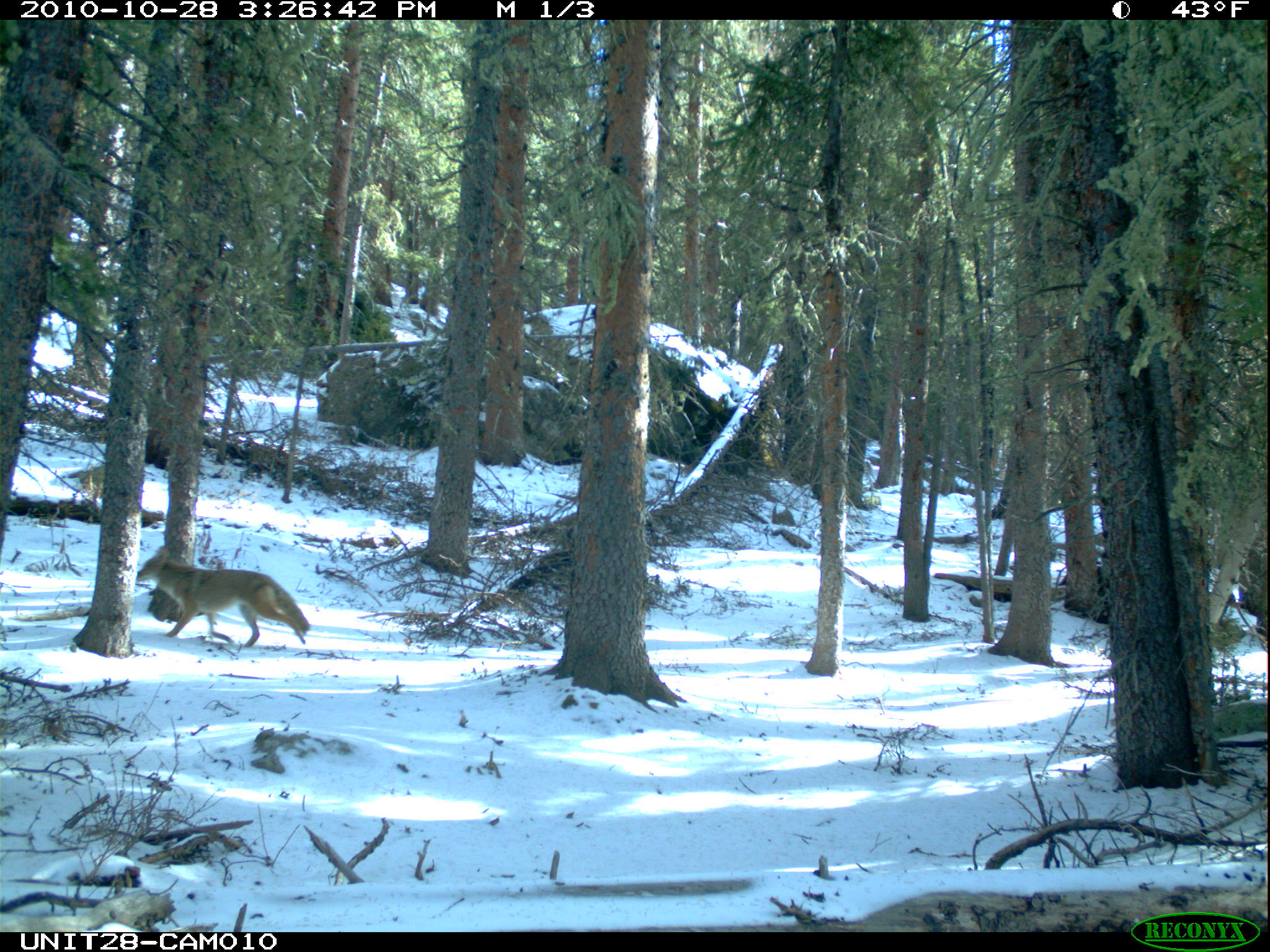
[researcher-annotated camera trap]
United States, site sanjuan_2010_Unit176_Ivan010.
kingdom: Animalia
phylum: Chordata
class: Mammalia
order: Carnivora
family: Canidae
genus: Canis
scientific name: Canis latrans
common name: coyote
Canis latrans (coyote).